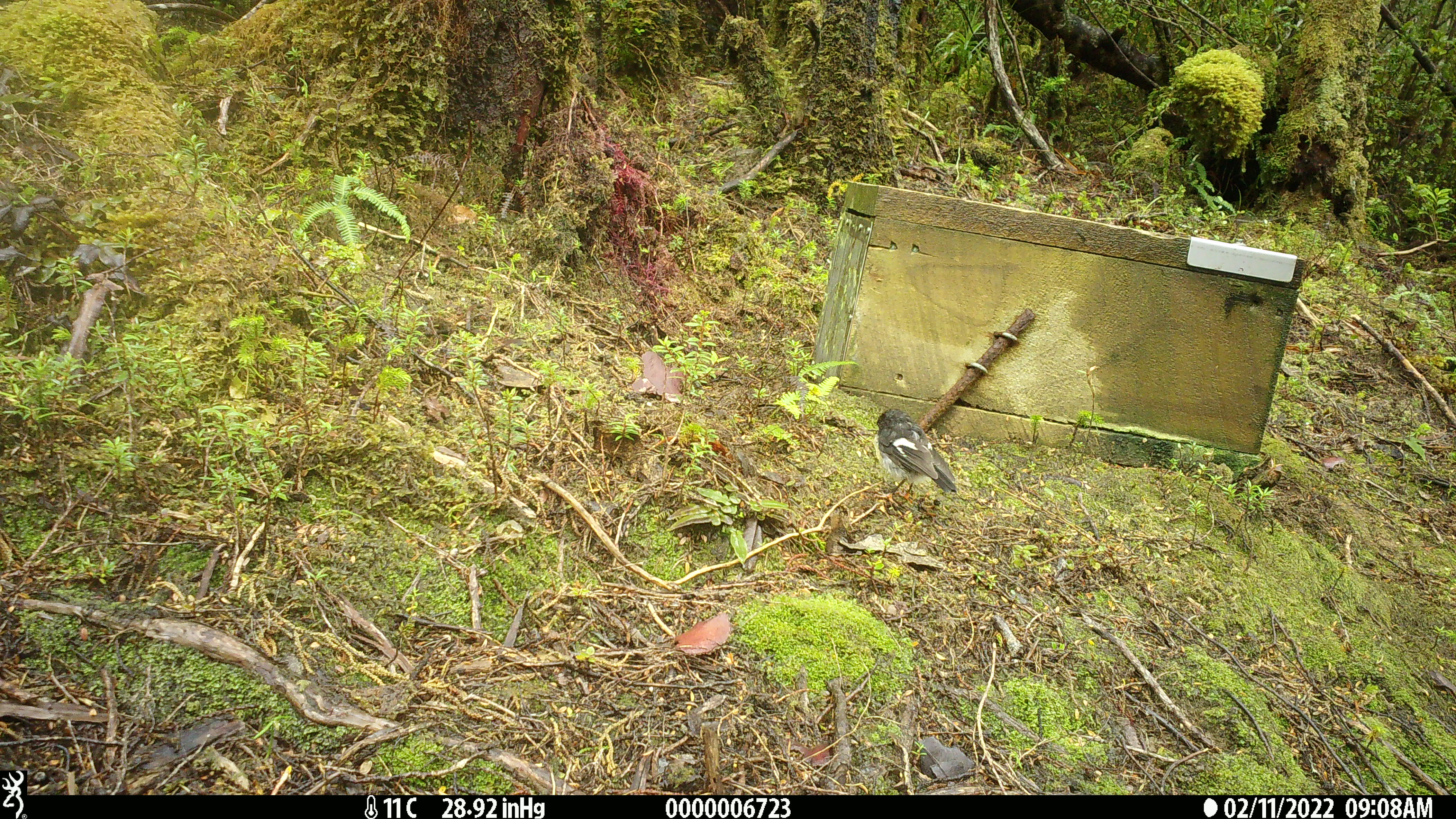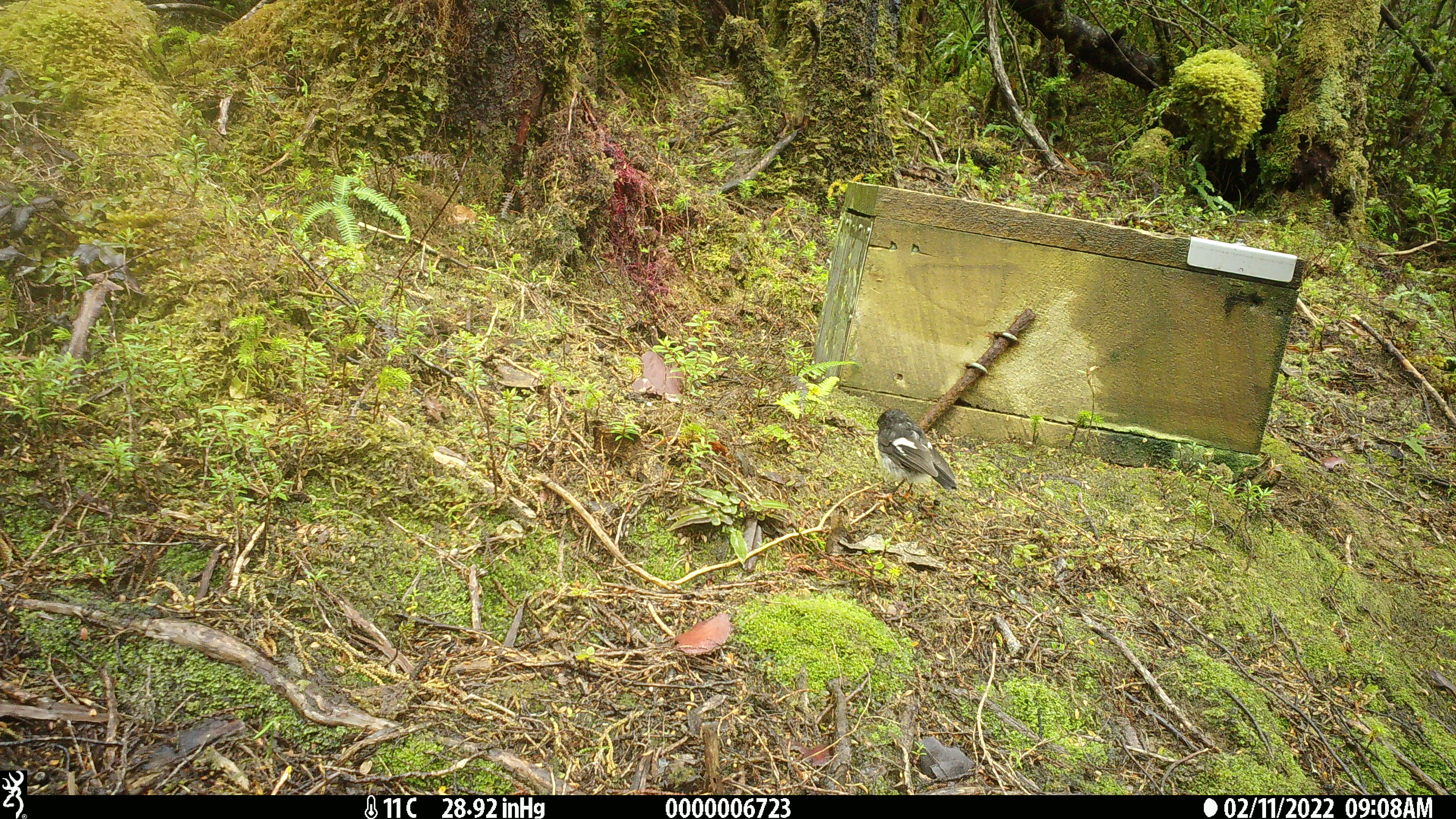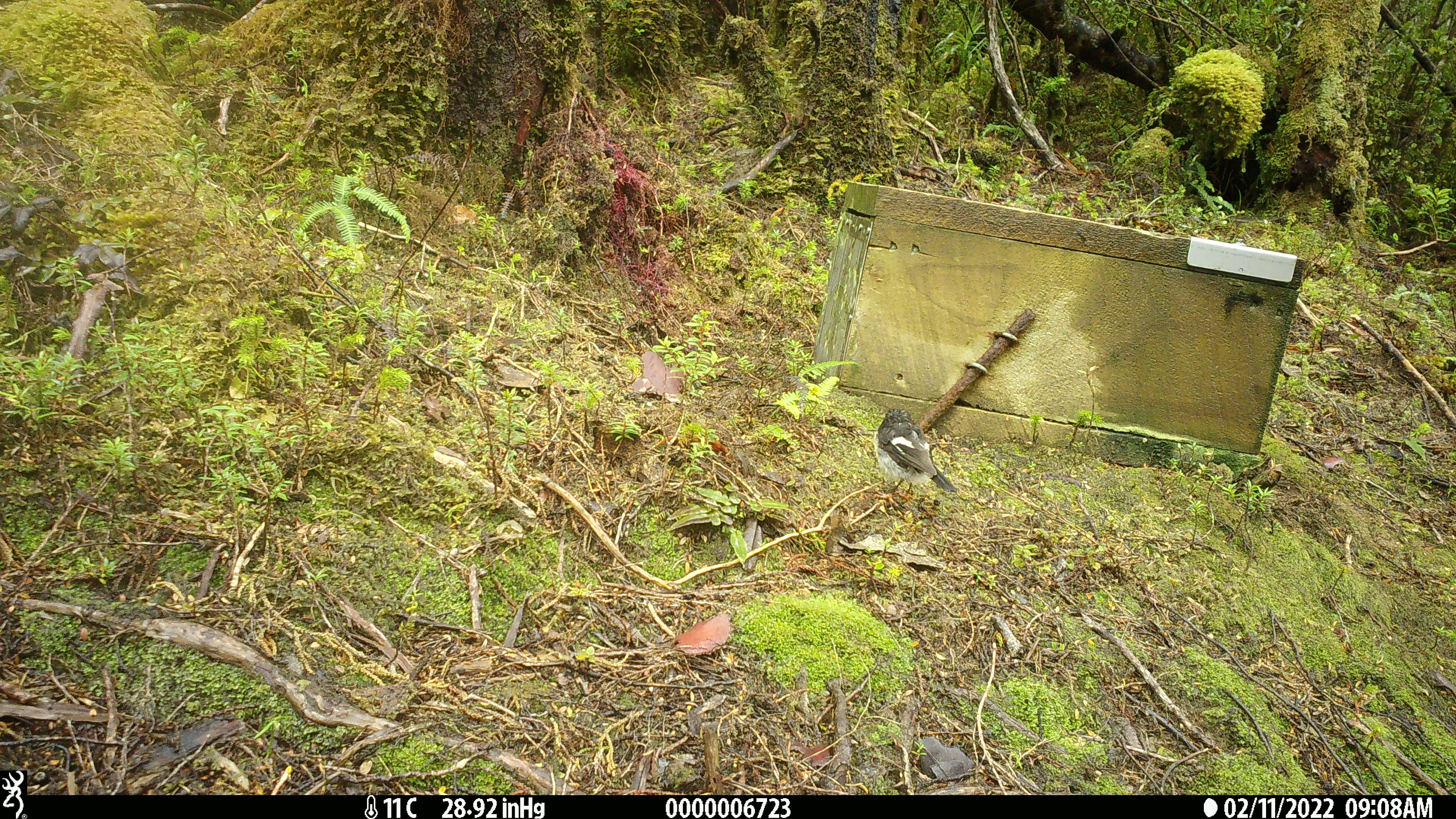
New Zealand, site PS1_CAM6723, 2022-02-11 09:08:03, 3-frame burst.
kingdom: Animalia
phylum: Chordata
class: Aves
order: Passeriformes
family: Petroicidae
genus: Petroica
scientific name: Petroica macrocephala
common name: tomtit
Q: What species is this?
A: Tomtit (Petroica macrocephala).